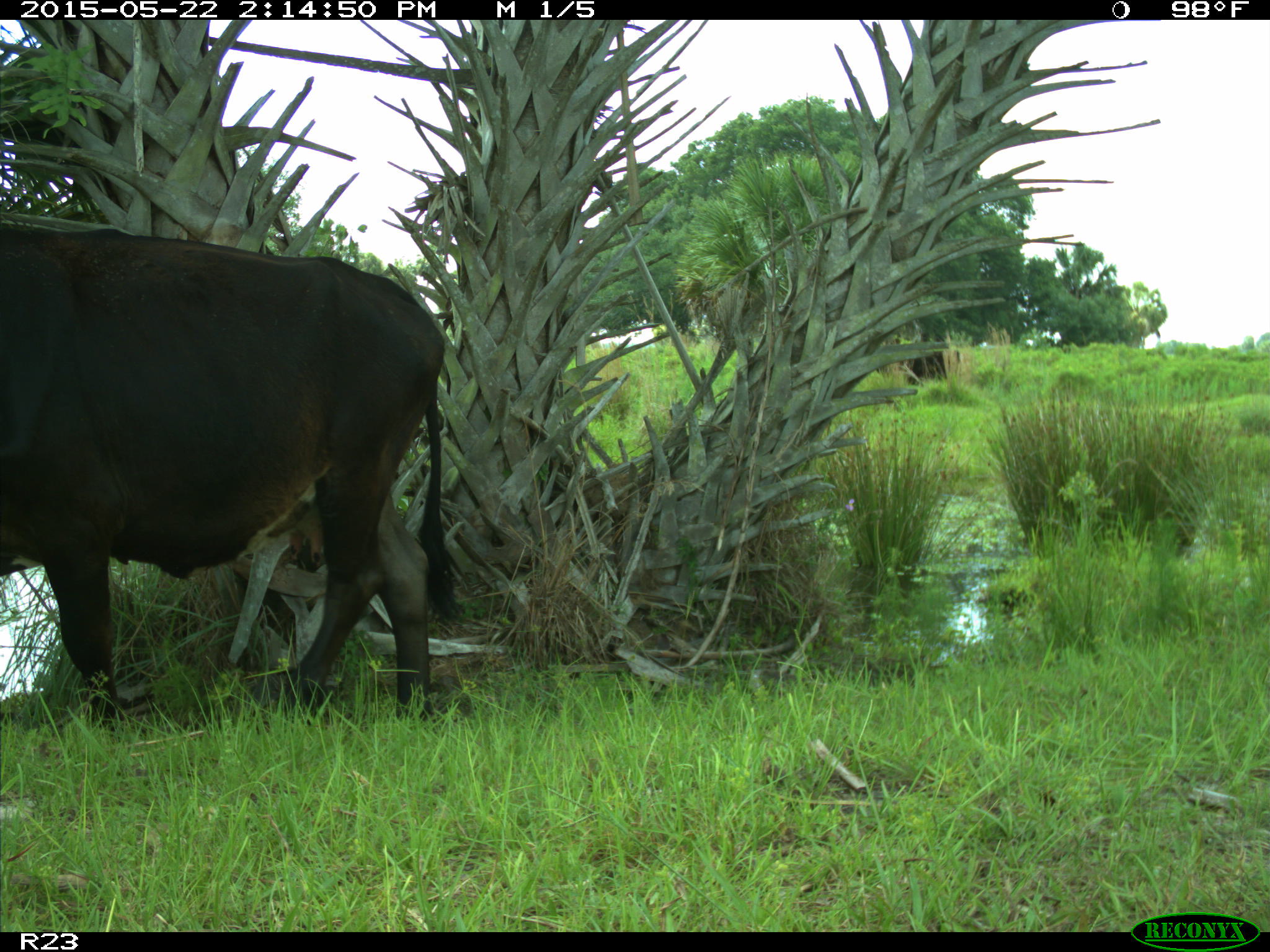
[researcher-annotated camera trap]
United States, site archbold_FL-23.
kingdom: Animalia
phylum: Chordata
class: Mammalia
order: Artiodactyla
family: Bovidae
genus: Bos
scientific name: Bos taurus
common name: domestic cow